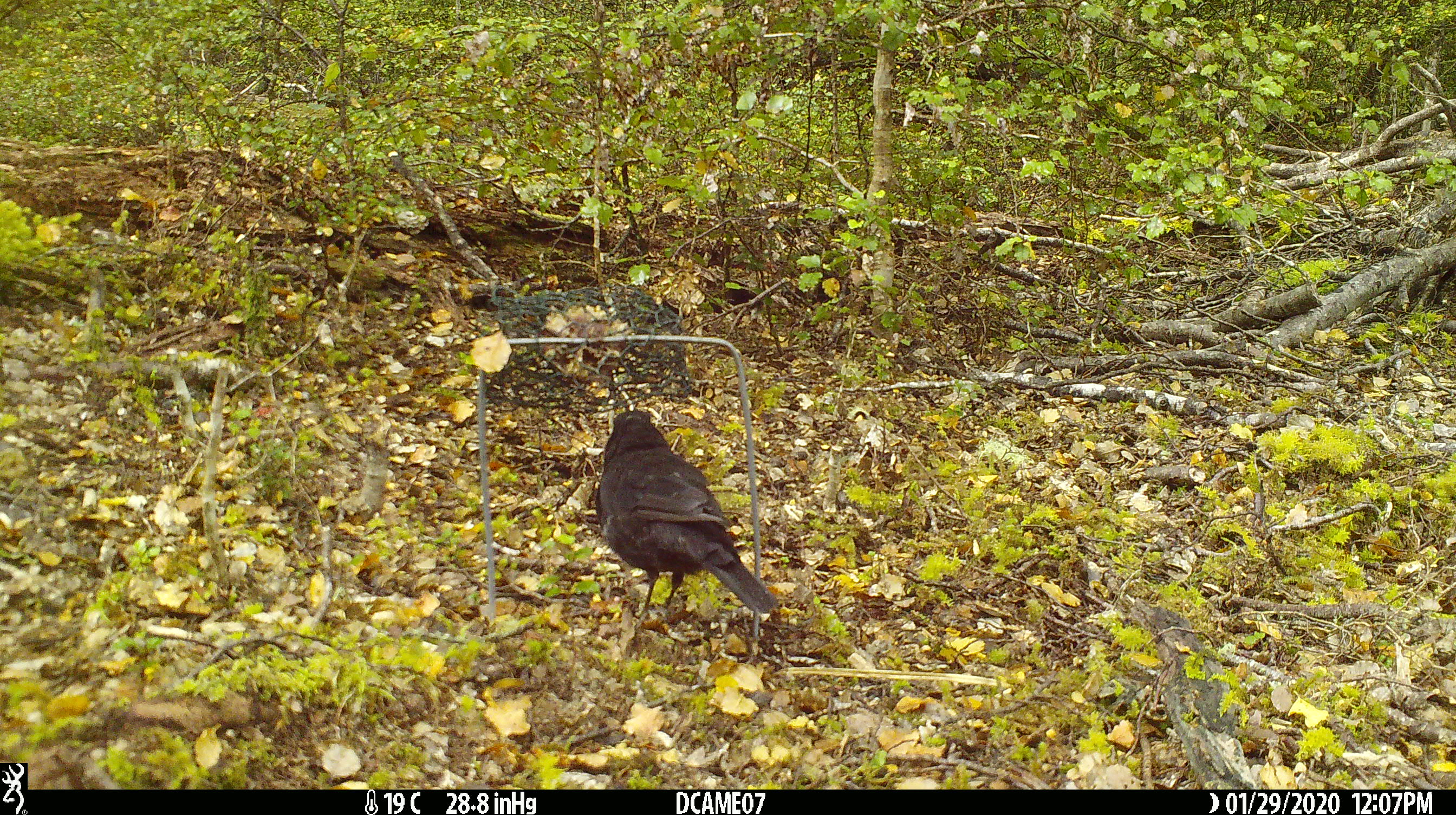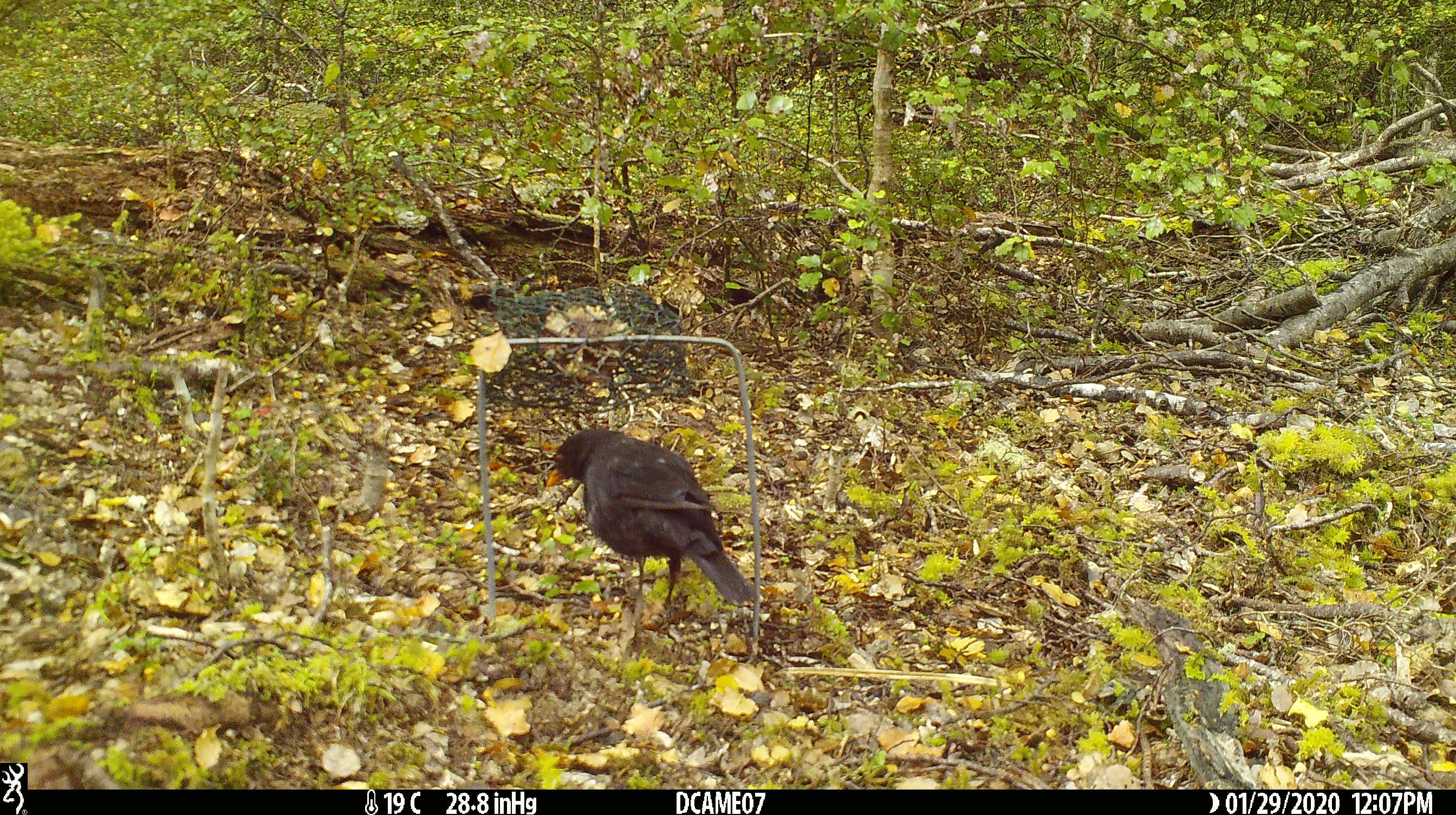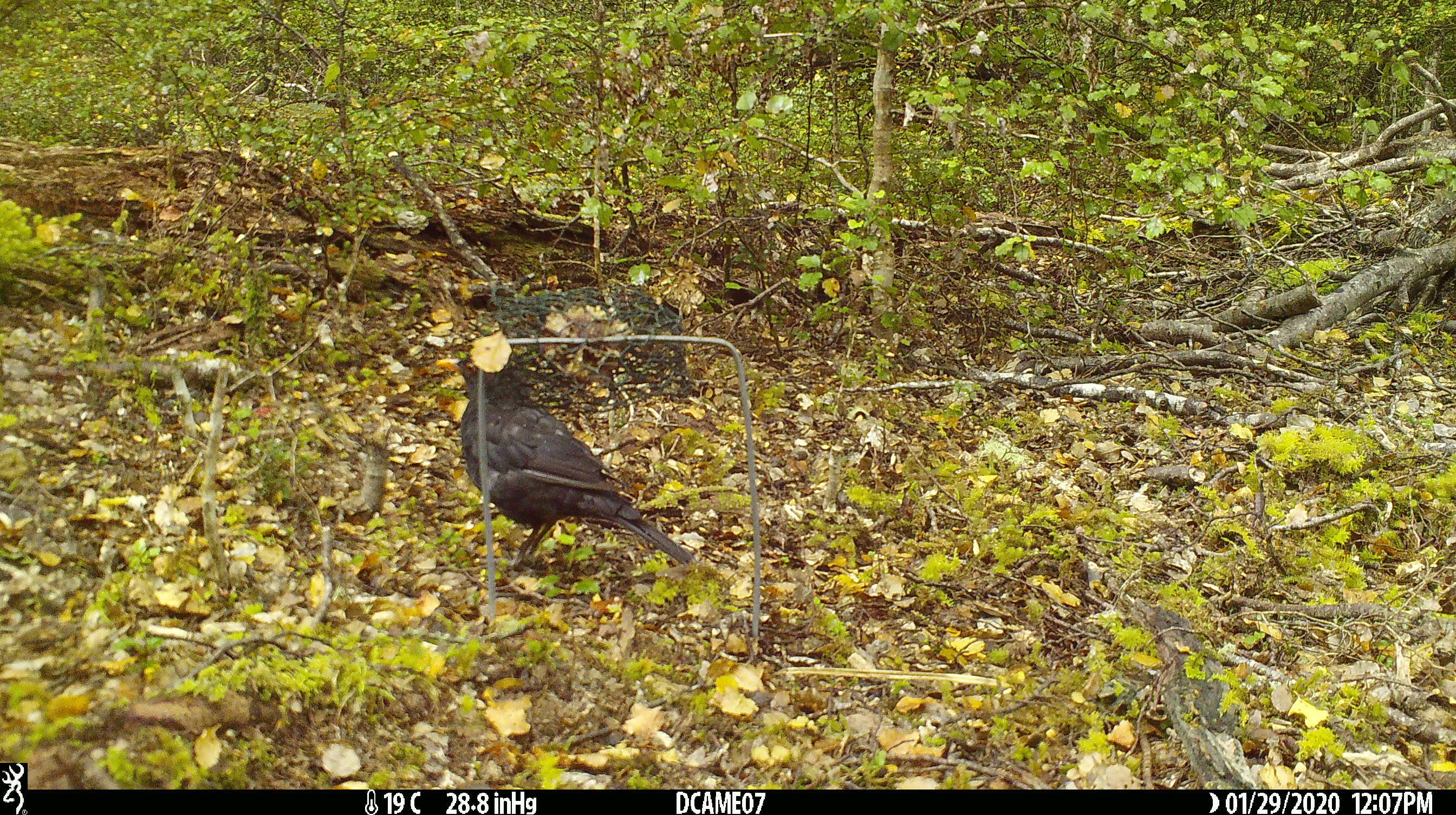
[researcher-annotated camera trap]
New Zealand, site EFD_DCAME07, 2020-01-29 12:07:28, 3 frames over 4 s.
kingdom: Animalia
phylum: Chordata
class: Aves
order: Passeriformes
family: Turdidae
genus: Turdus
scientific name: Turdus merula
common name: eurasian blackbird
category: blackbird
Blackbird (eurasian blackbird) (Turdus merula).